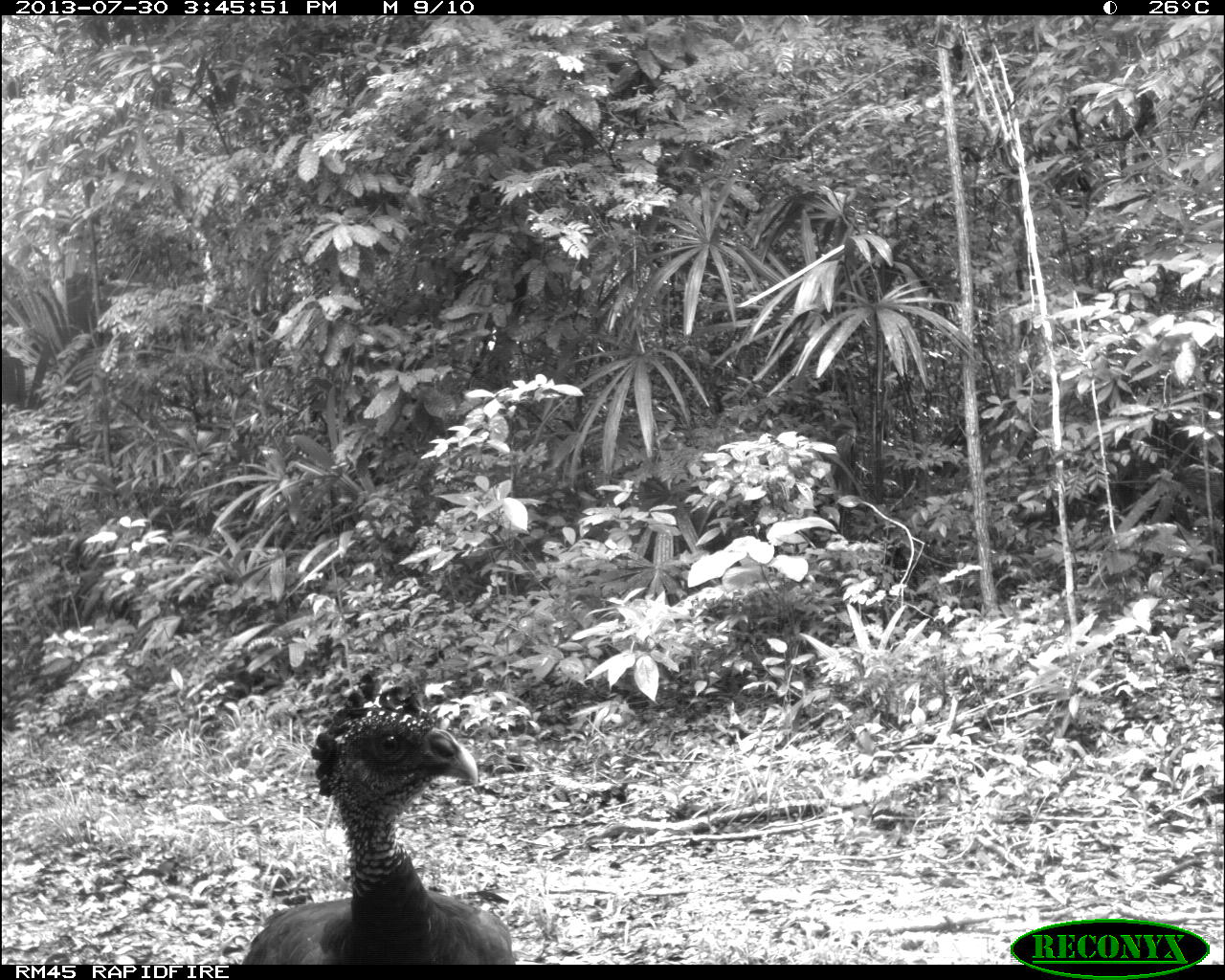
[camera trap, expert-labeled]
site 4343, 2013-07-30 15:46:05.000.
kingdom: Animalia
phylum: Chordata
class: Aves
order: Galliformes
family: Cracidae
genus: Crax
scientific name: Crax rubra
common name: great curassow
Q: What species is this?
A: Crax rubra (great curassow).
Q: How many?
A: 2.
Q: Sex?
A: Female.